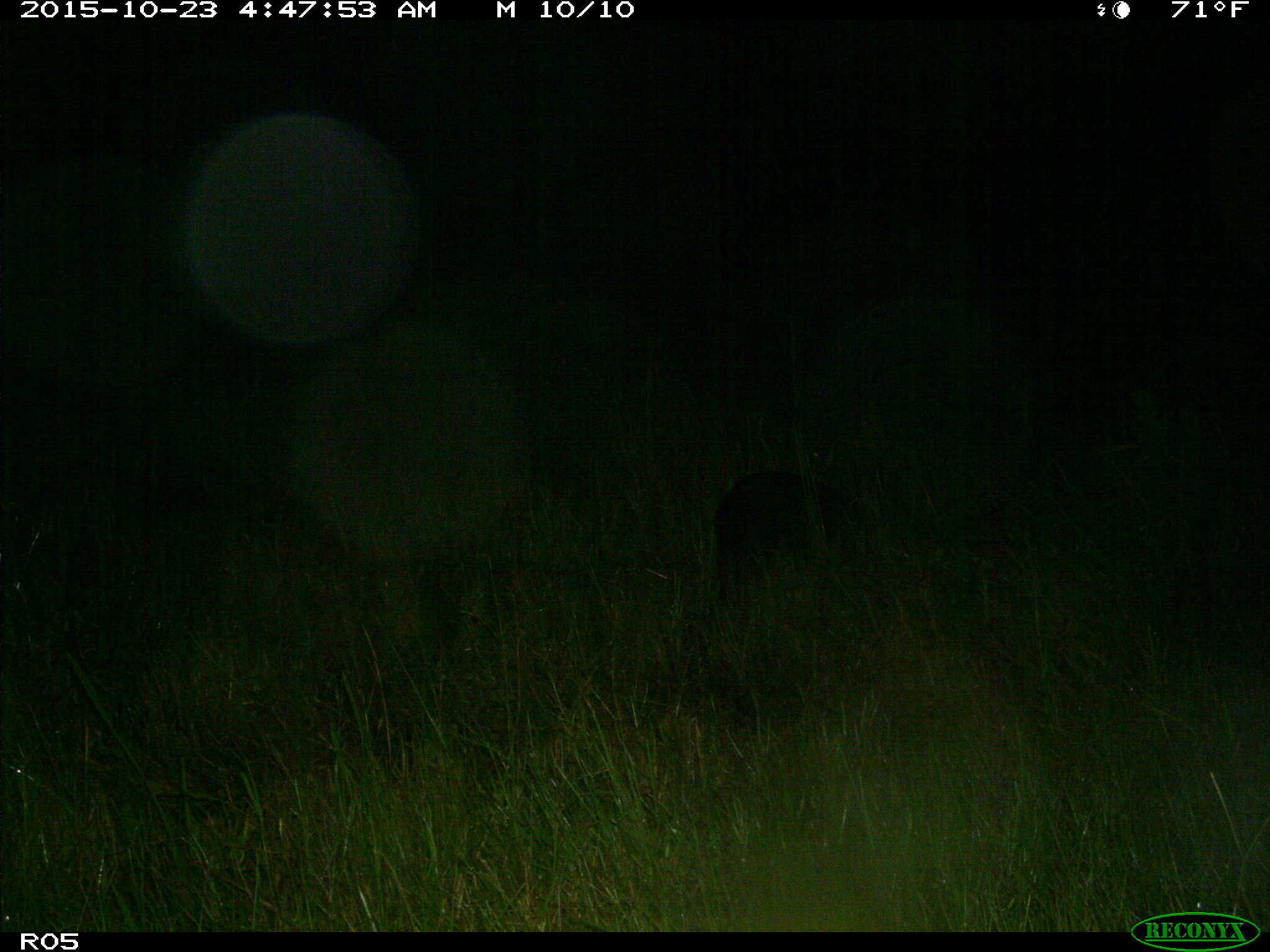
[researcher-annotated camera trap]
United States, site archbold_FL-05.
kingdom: Animalia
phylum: Chordata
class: Mammalia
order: Artiodactyla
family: Suidae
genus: Sus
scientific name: Sus scrofa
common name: wild boar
Sus scrofa (wild boar).